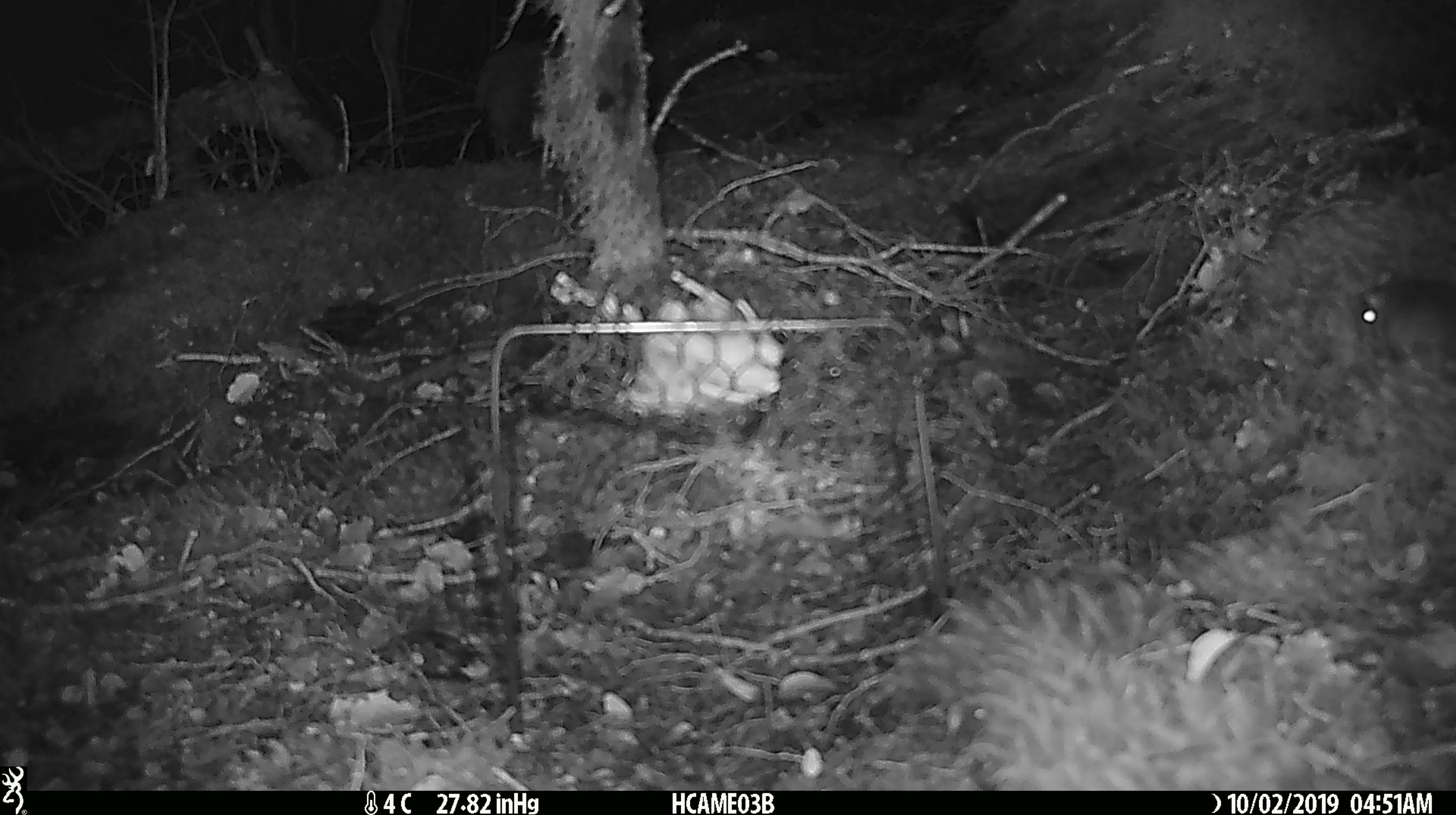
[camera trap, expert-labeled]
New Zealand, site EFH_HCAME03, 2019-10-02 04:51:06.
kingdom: Animalia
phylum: Chordata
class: Mammalia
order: Rodentia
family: Muridae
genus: Mus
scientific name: Mus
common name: mouse